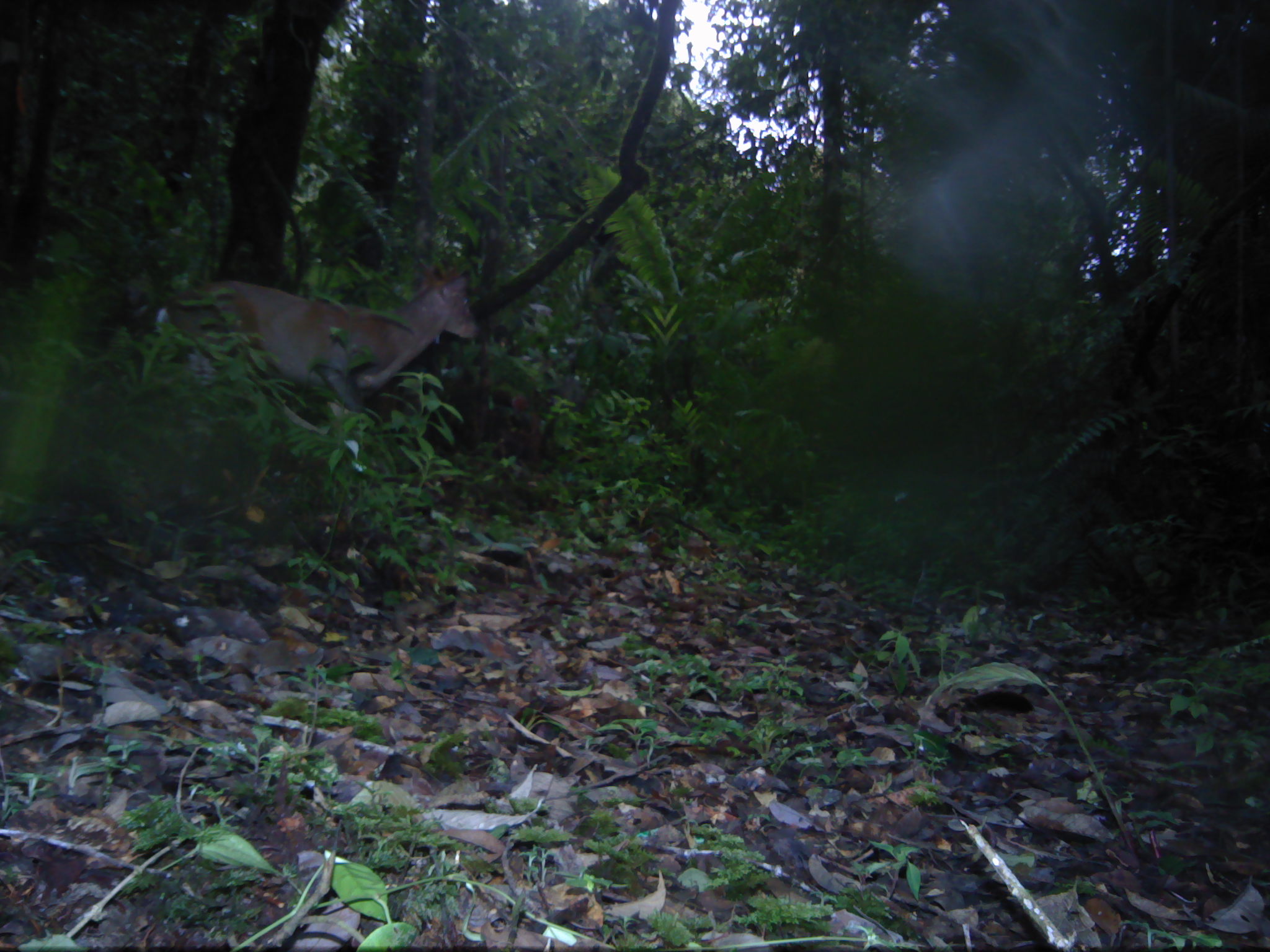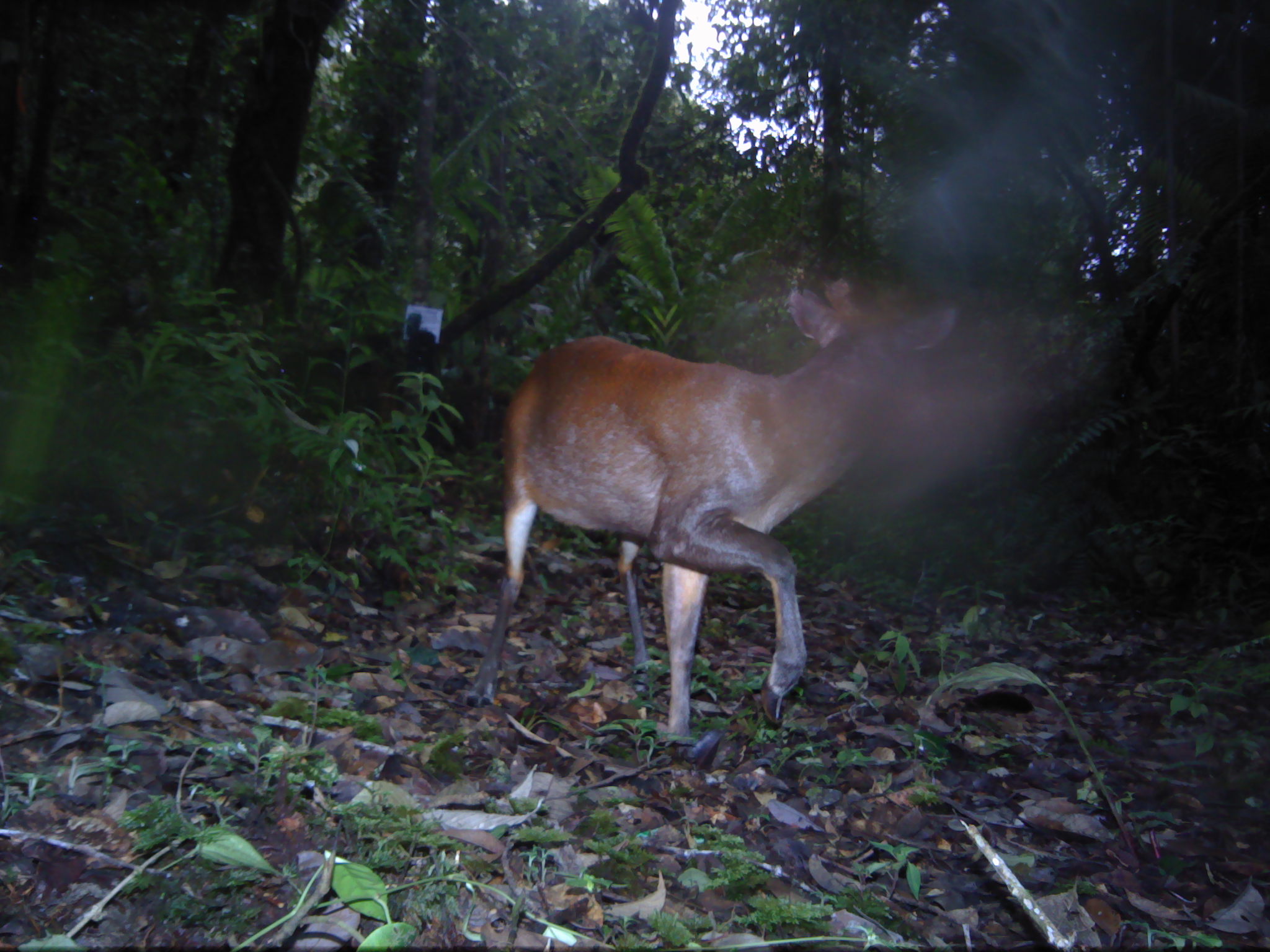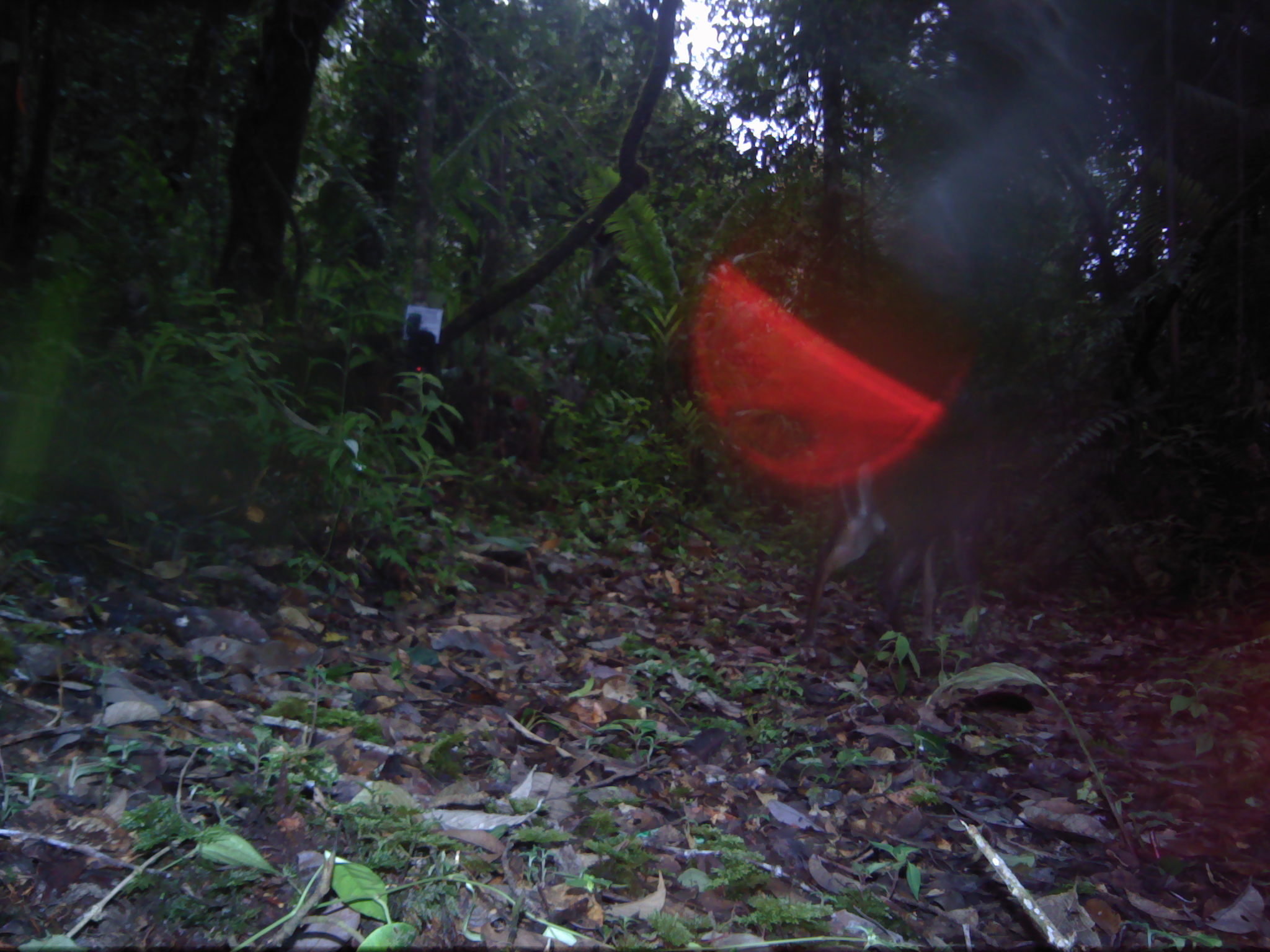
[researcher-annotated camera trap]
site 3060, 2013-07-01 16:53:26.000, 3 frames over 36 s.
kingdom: Animalia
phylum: Chordata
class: Mammalia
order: Artiodactyla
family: Cervidae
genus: Muntiacus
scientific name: Muntiacus muntjak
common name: southern red muntjac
Muntiacus muntjak (southern red muntjac), count 1.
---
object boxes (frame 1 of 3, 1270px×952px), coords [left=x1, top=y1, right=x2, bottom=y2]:
muntiacus muntjak: [left=152, top=265, right=482, bottom=434]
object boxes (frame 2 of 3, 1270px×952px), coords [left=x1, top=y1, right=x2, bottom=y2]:
muntiacus muntjak: [left=476, top=276, right=958, bottom=744]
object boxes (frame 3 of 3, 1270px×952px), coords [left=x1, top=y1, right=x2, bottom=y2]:
muntiacus muntjak: [left=800, top=464, right=981, bottom=656]